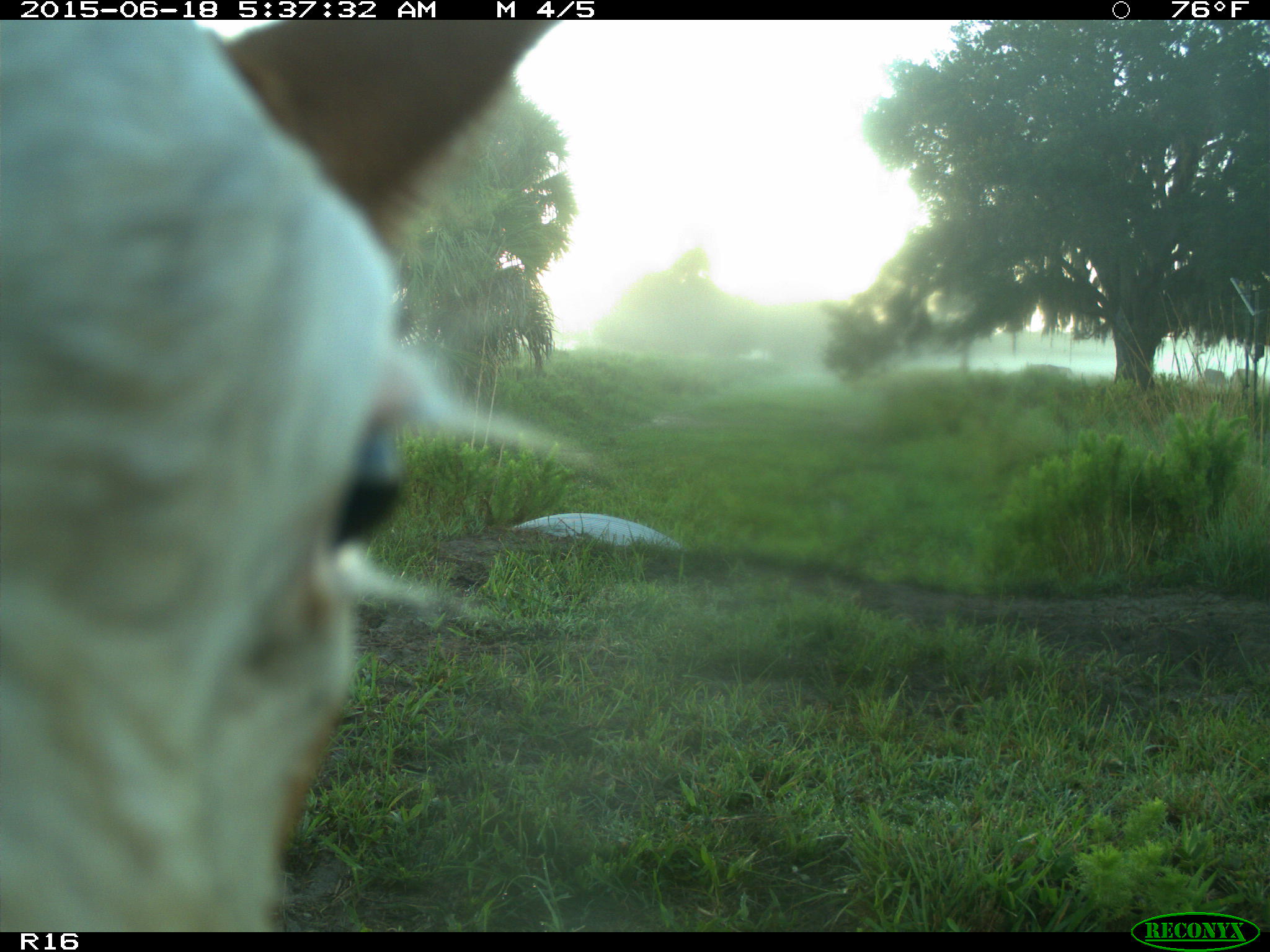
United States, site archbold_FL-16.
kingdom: Animalia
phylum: Chordata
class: Mammalia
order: Artiodactyla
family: Bovidae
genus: Bos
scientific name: Bos taurus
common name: domestic cow